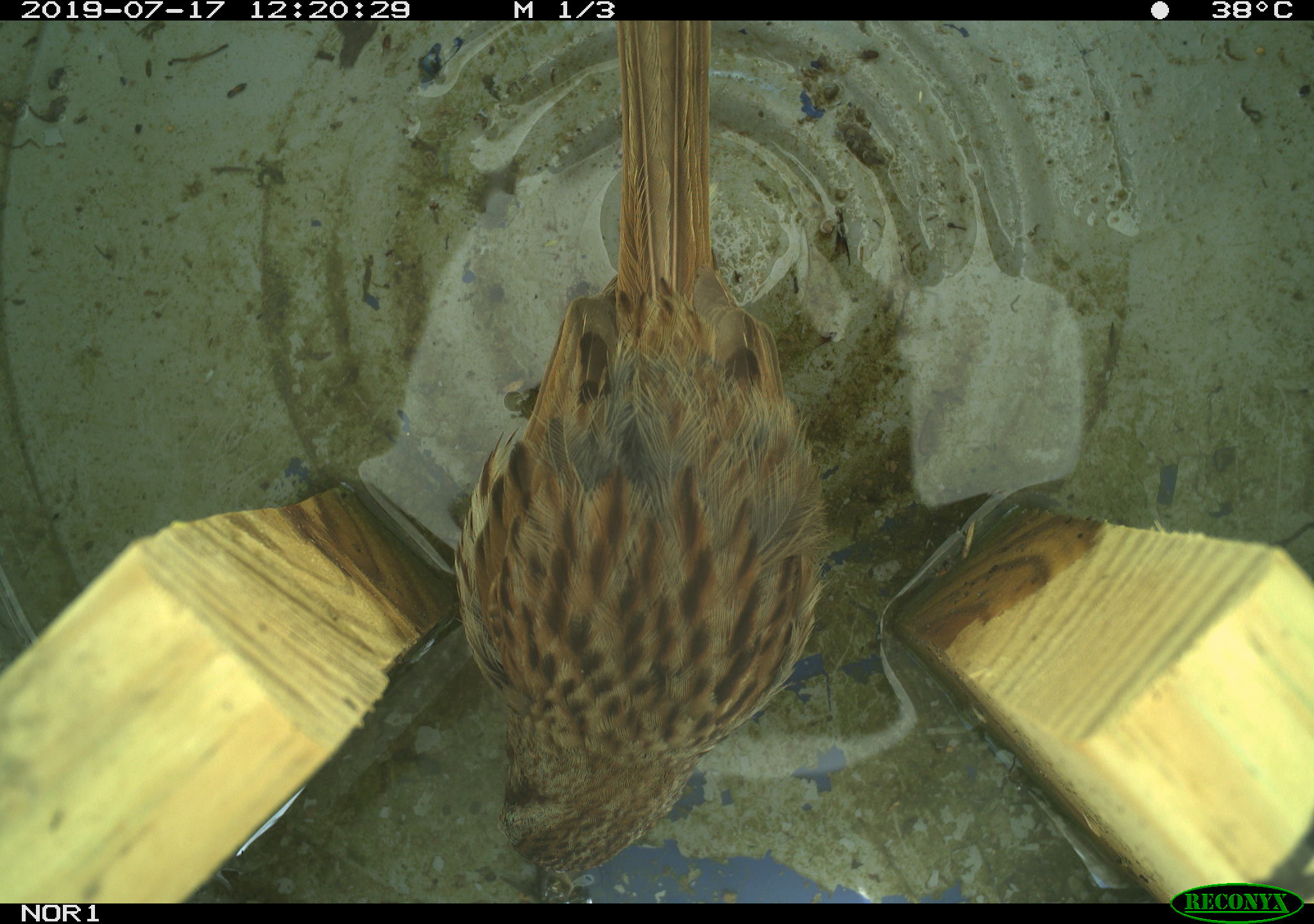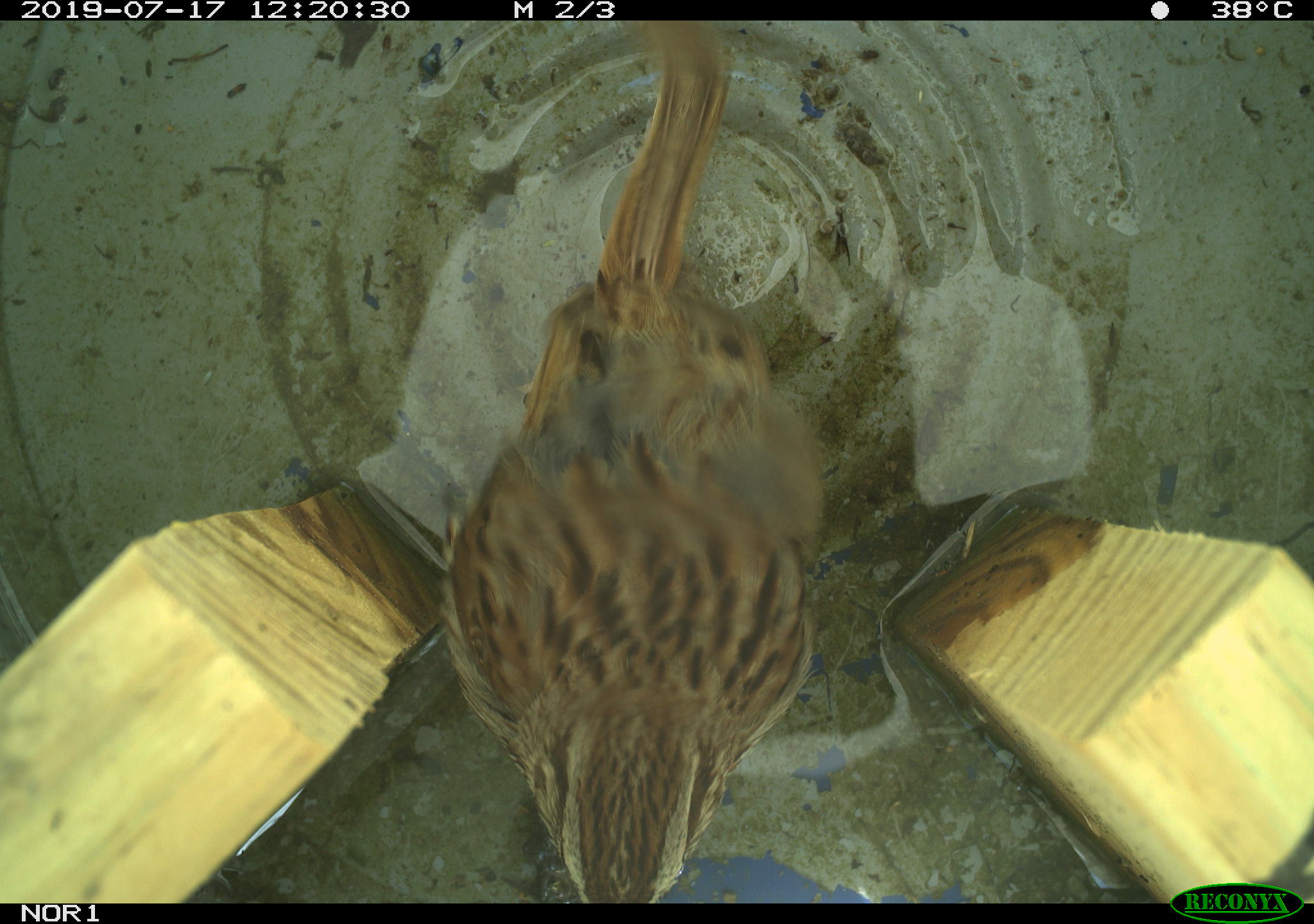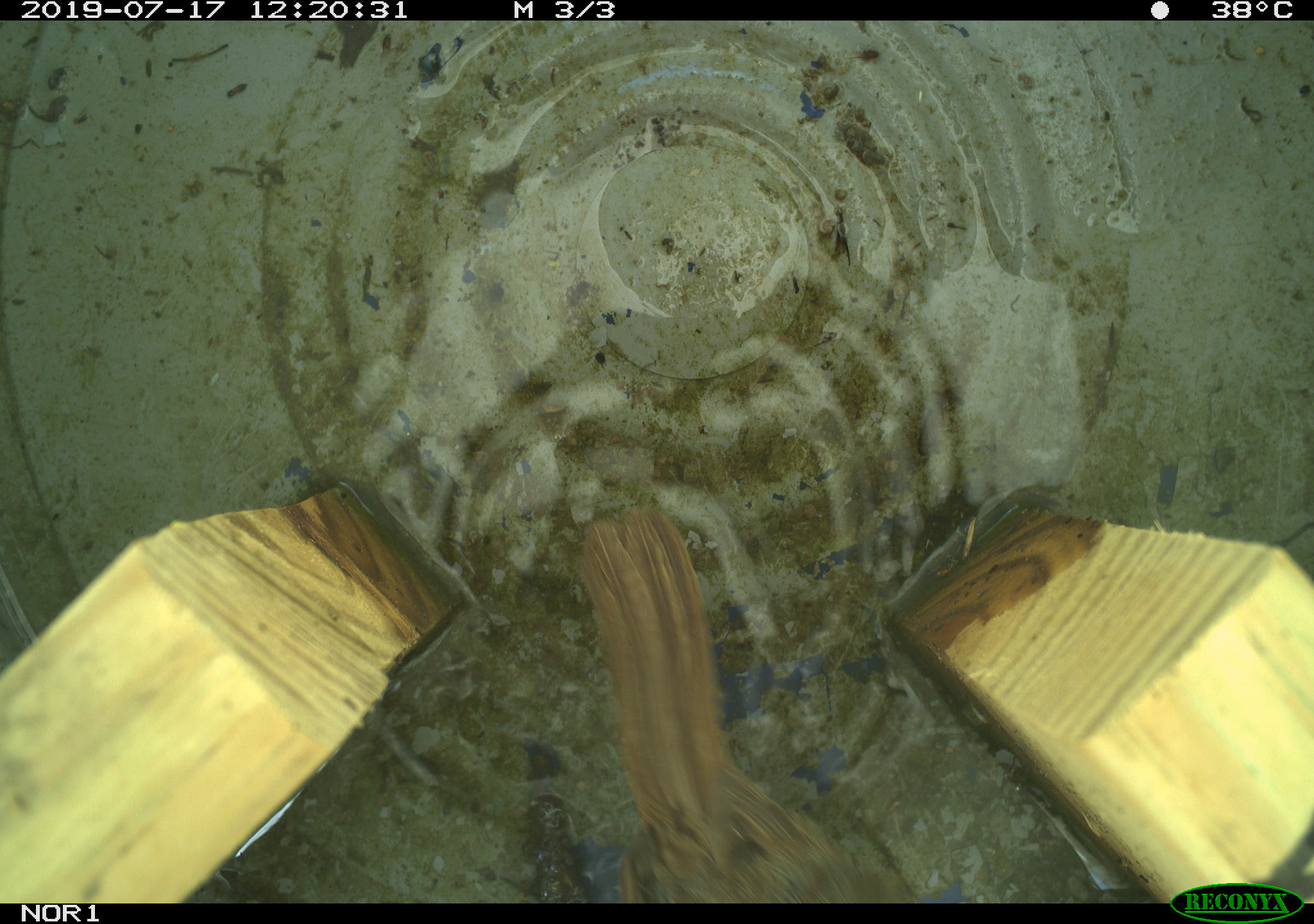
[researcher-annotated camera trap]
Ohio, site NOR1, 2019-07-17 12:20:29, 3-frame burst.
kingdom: Animalia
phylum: Chordata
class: Aves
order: Passeriformes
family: Passerellidae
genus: Melospiza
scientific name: Melospiza melodia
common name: song sparrow